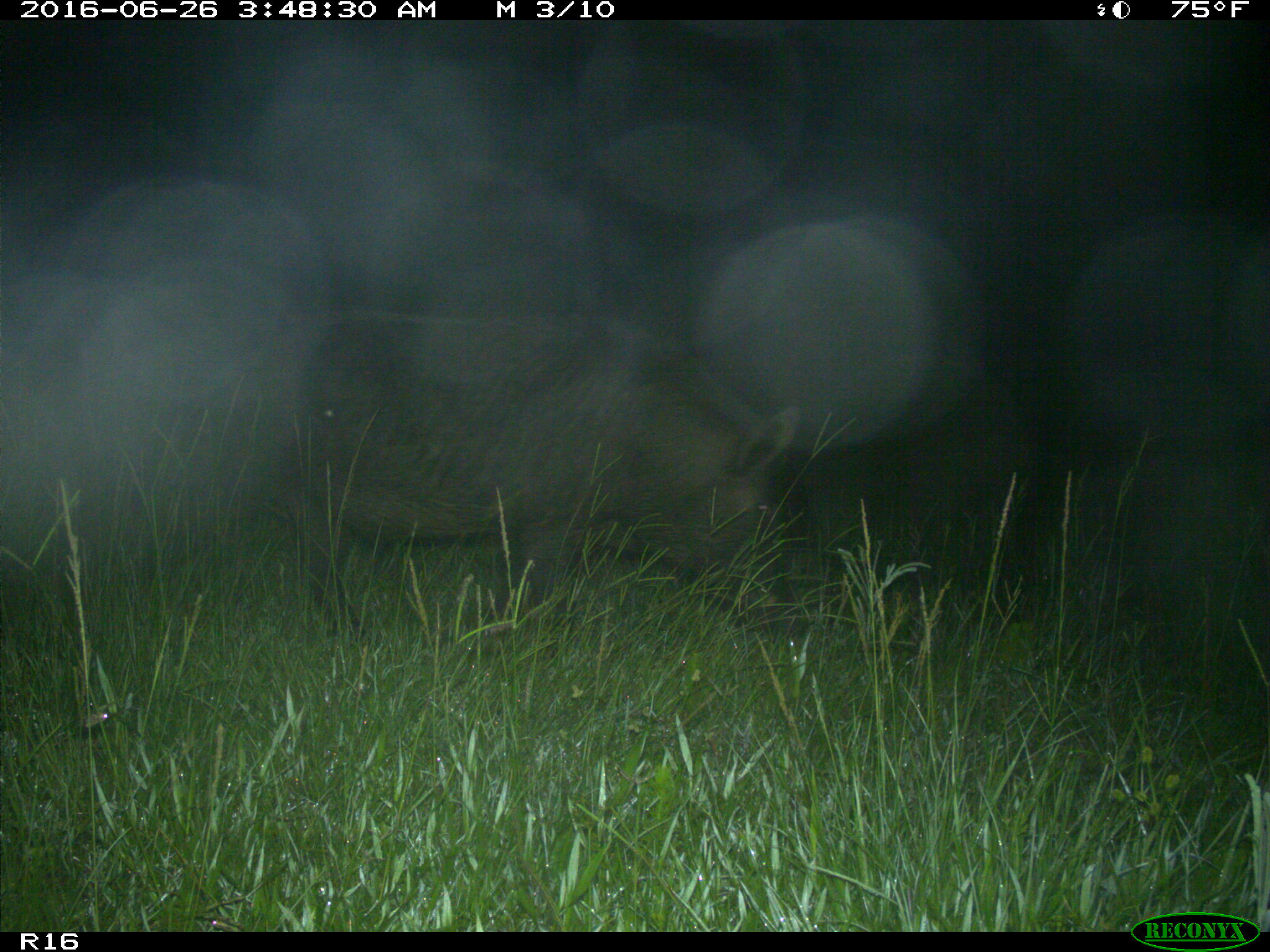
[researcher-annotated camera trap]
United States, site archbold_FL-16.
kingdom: Animalia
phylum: Chordata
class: Mammalia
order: Artiodactyla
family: Suidae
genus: Sus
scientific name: Sus scrofa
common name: wild boar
Sus scrofa (wild boar).